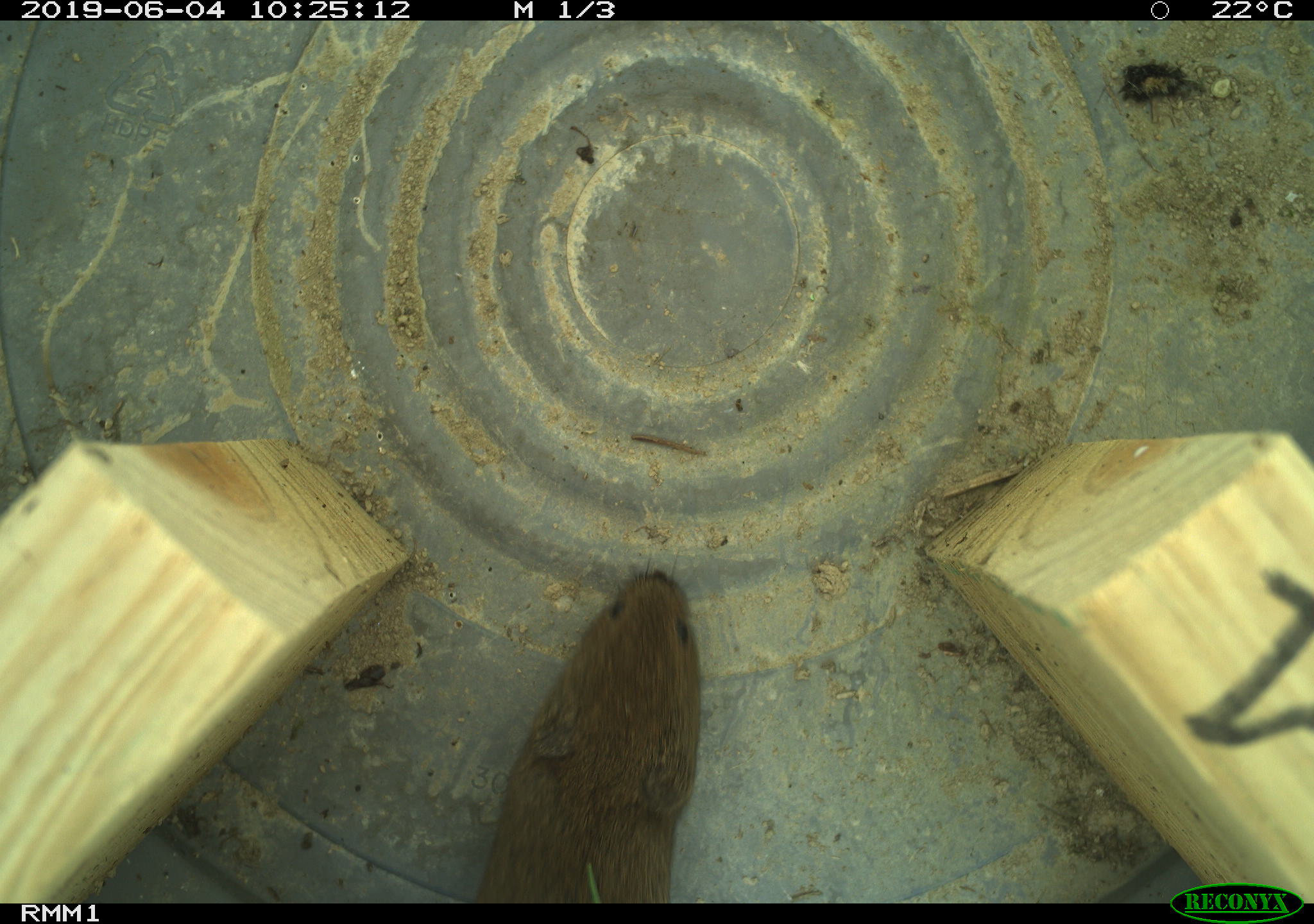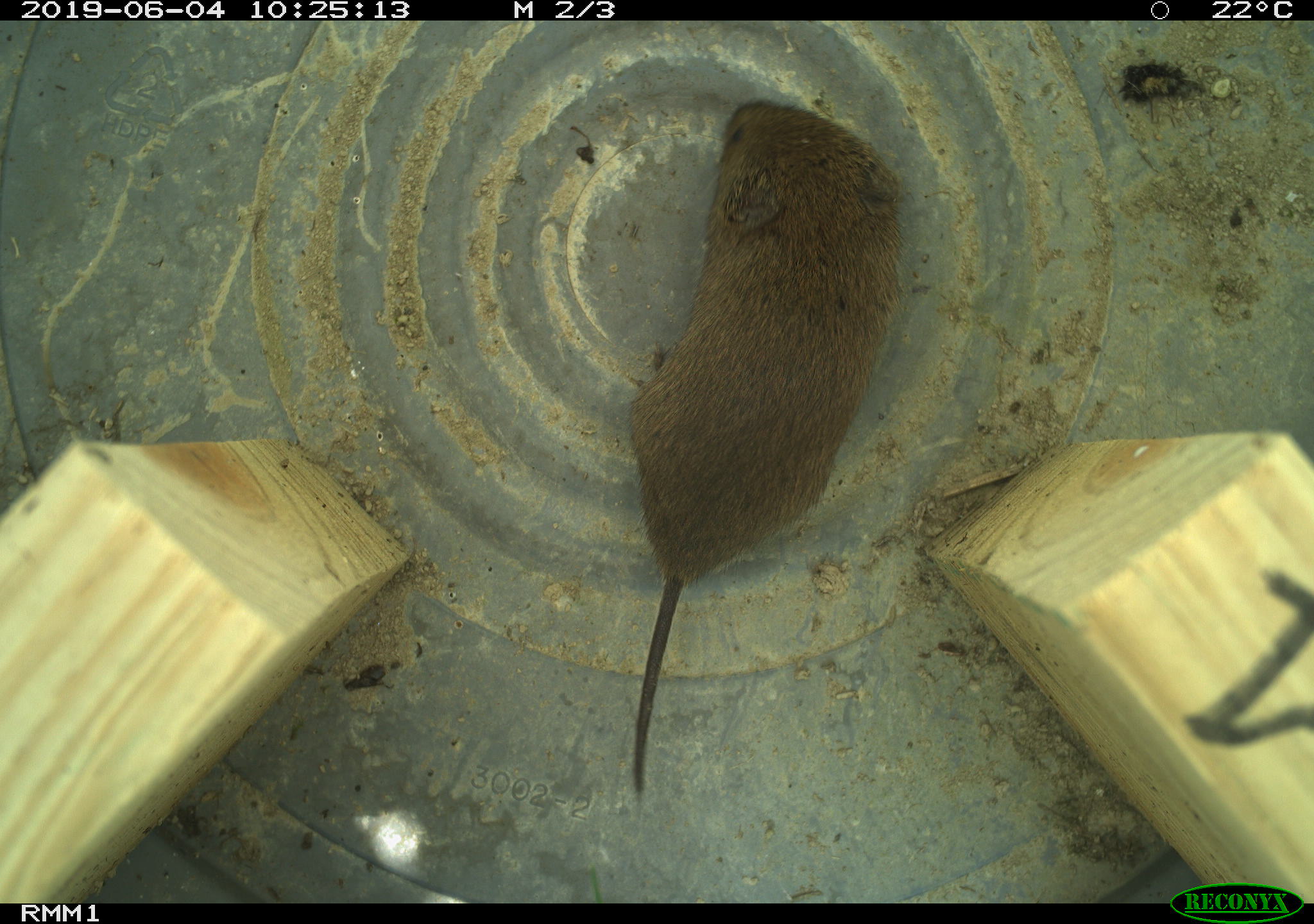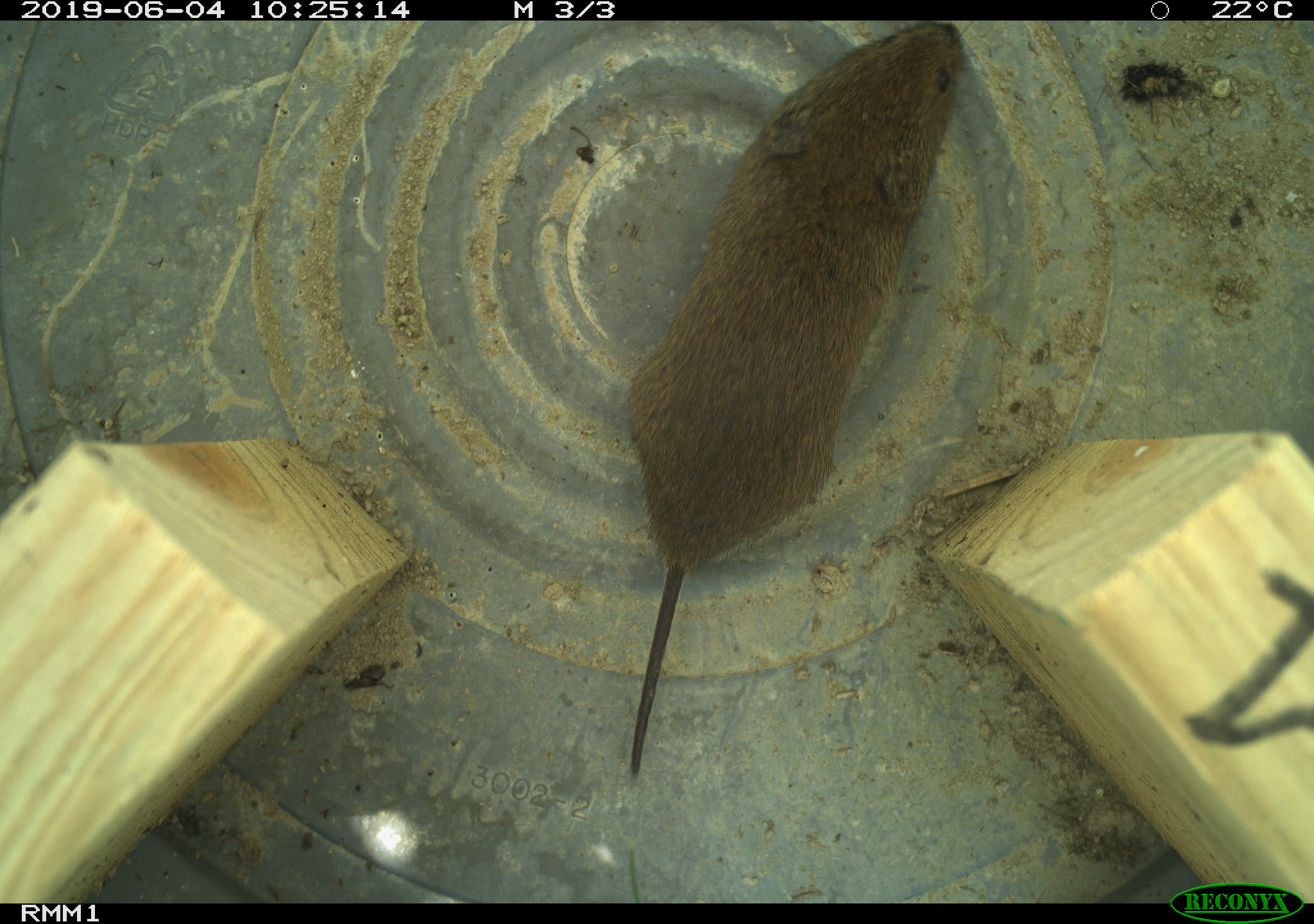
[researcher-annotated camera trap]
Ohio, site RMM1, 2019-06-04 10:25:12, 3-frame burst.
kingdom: Animalia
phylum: Chordata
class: Mammalia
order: Rodentia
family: Cricetidae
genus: Microtus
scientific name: Microtus pennsylvanicus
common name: meadow vole